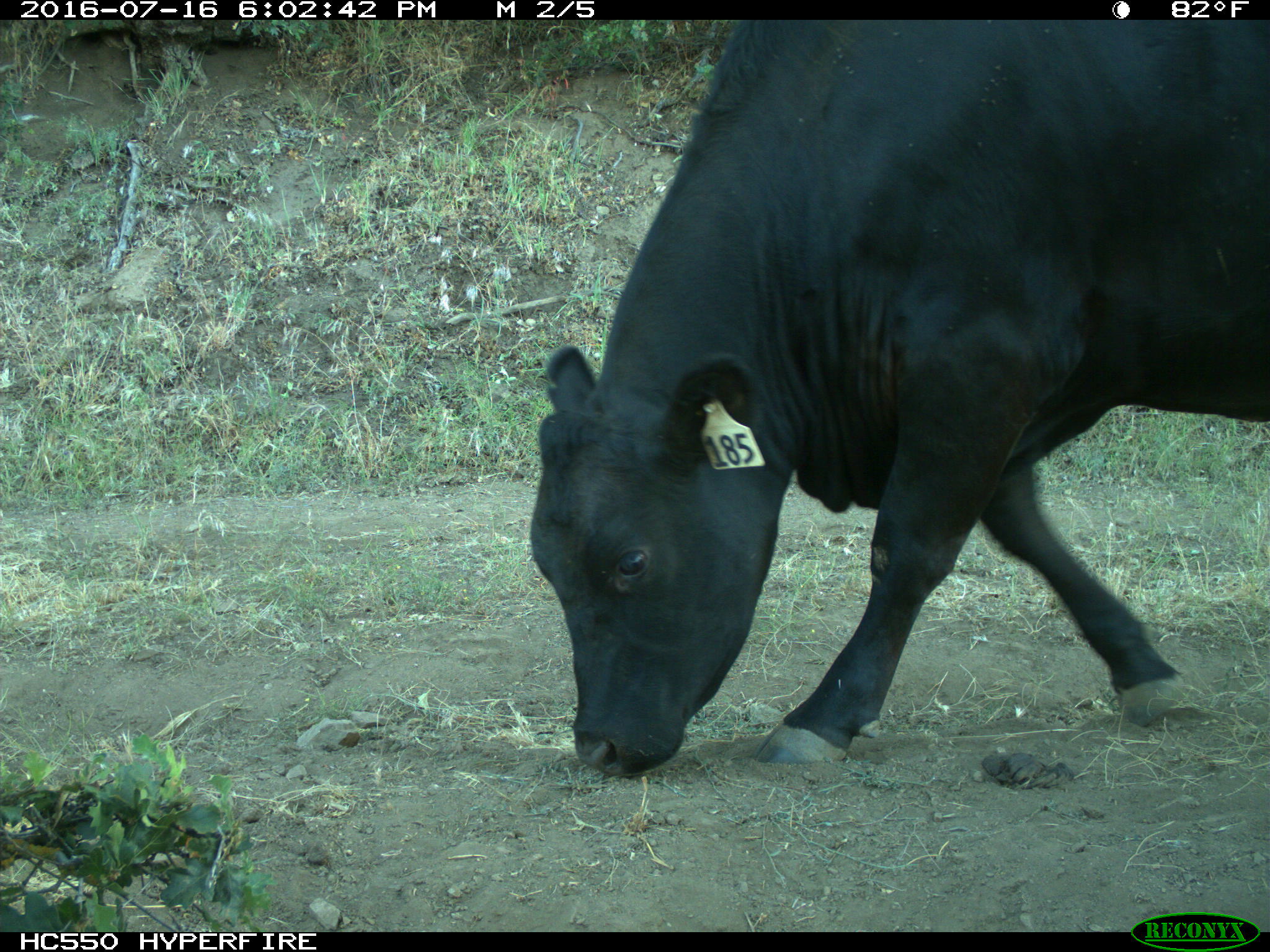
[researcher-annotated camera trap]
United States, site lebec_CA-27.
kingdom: Animalia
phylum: Chordata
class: Mammalia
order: Artiodactyla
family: Bovidae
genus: Bos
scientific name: Bos taurus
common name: domestic cow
Bos taurus (domestic cow).